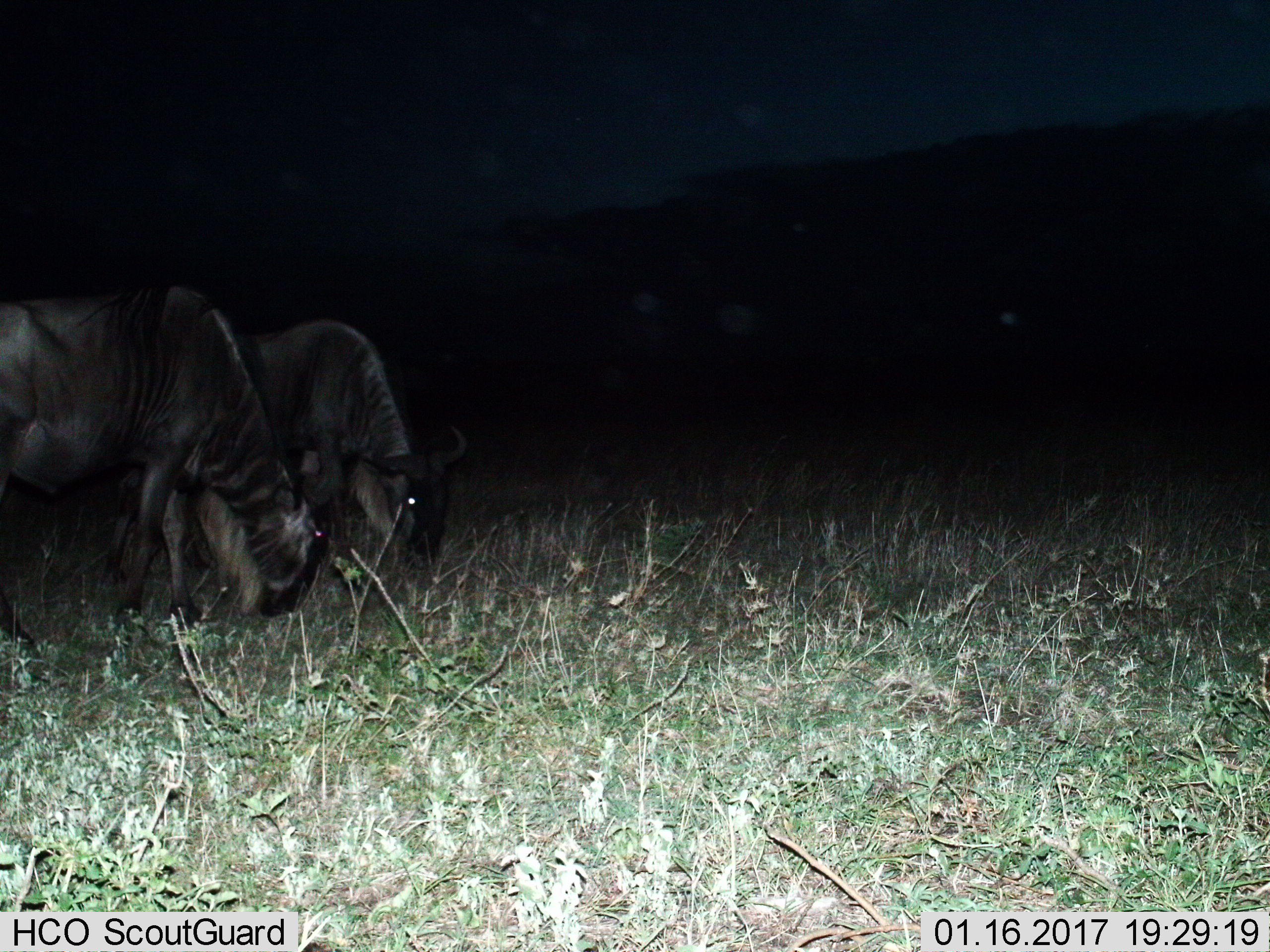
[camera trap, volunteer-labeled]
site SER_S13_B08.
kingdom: Animalia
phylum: Chordata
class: Mammalia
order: Artiodactyla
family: Bovidae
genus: Connochaetes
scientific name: Connochaetes taurinus taurinus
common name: blue wildebeest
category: wildebeestblue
Wildebeestblue (blue wildebeest) (Connochaetes taurinus taurinus), count 2. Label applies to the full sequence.